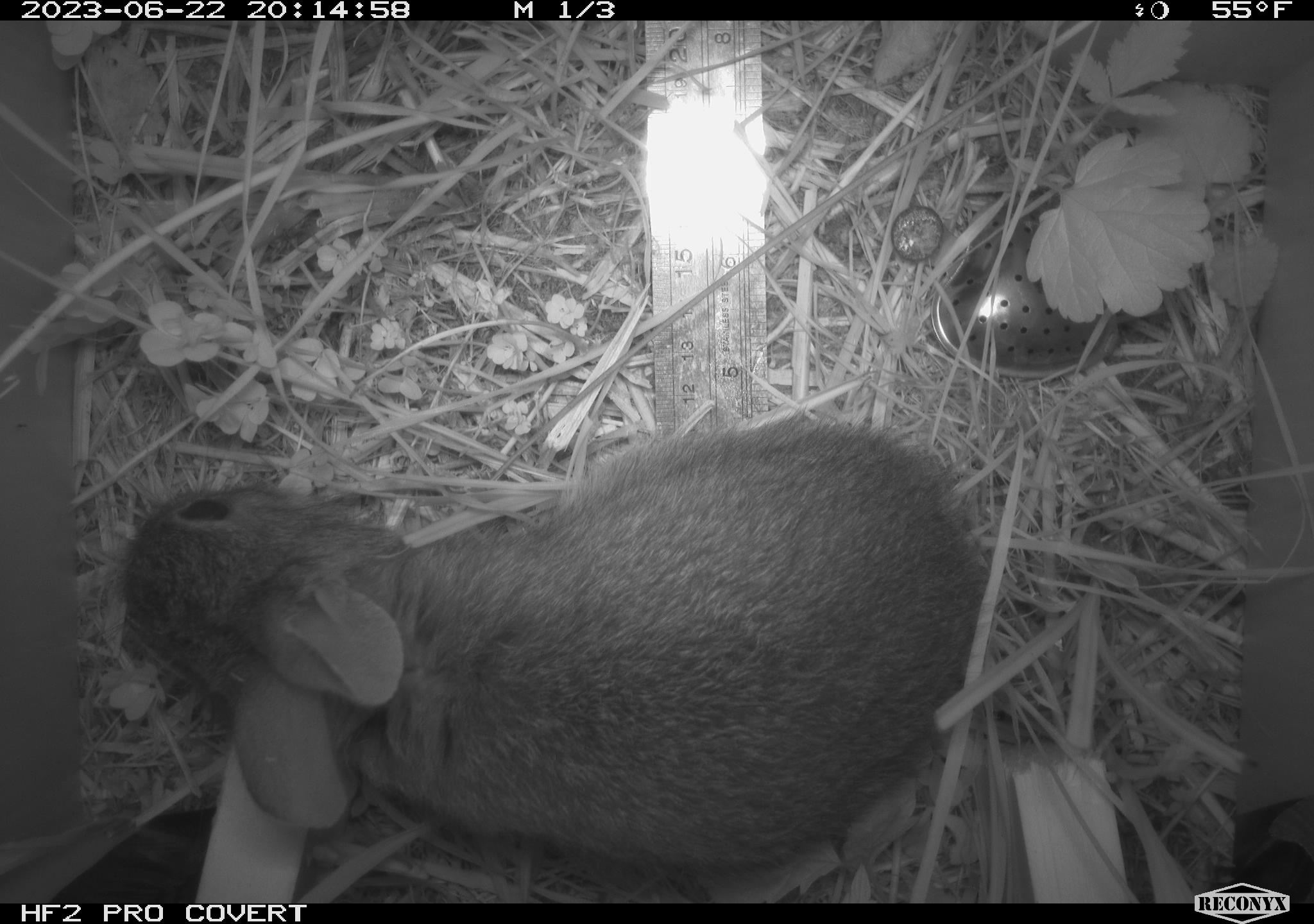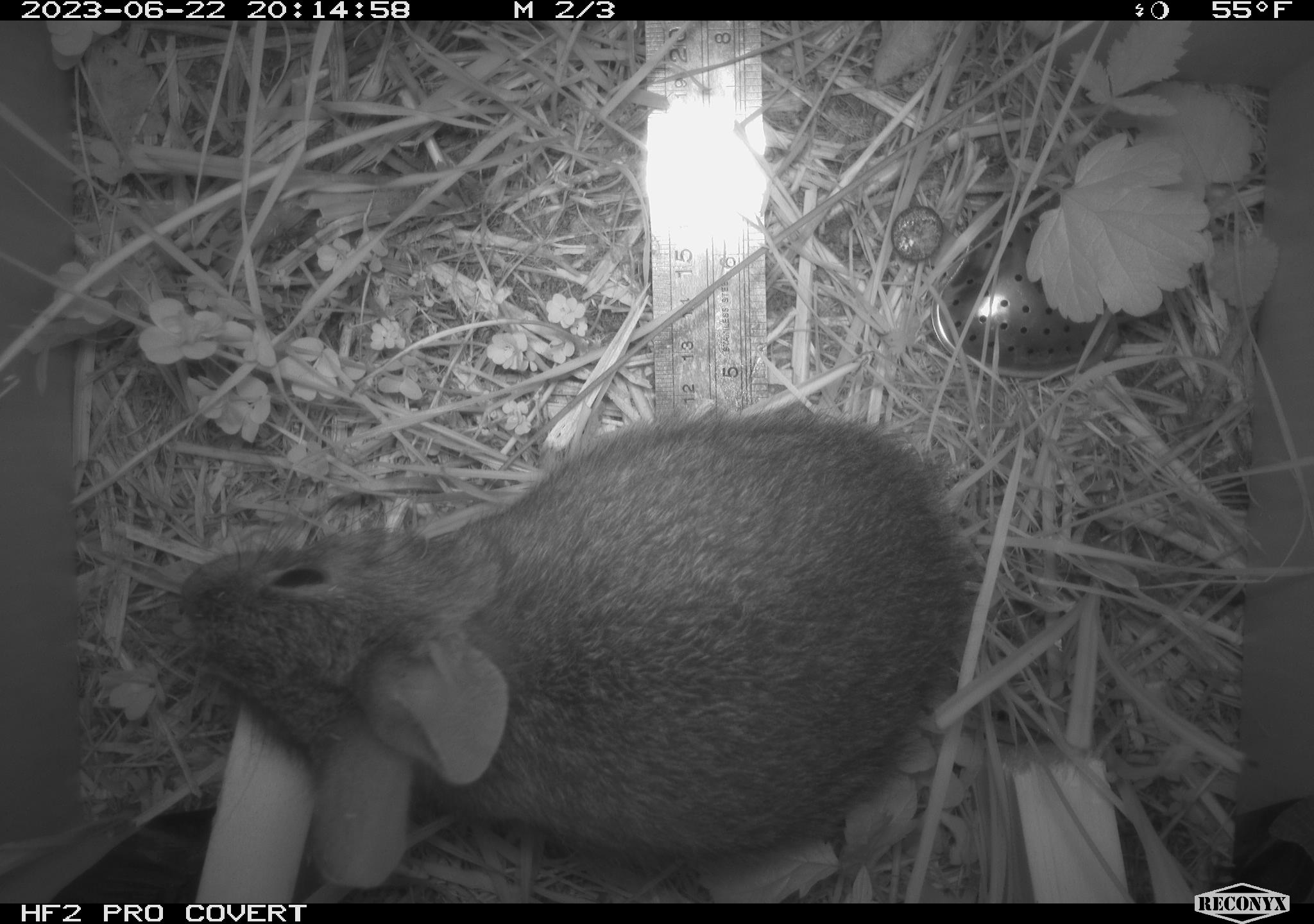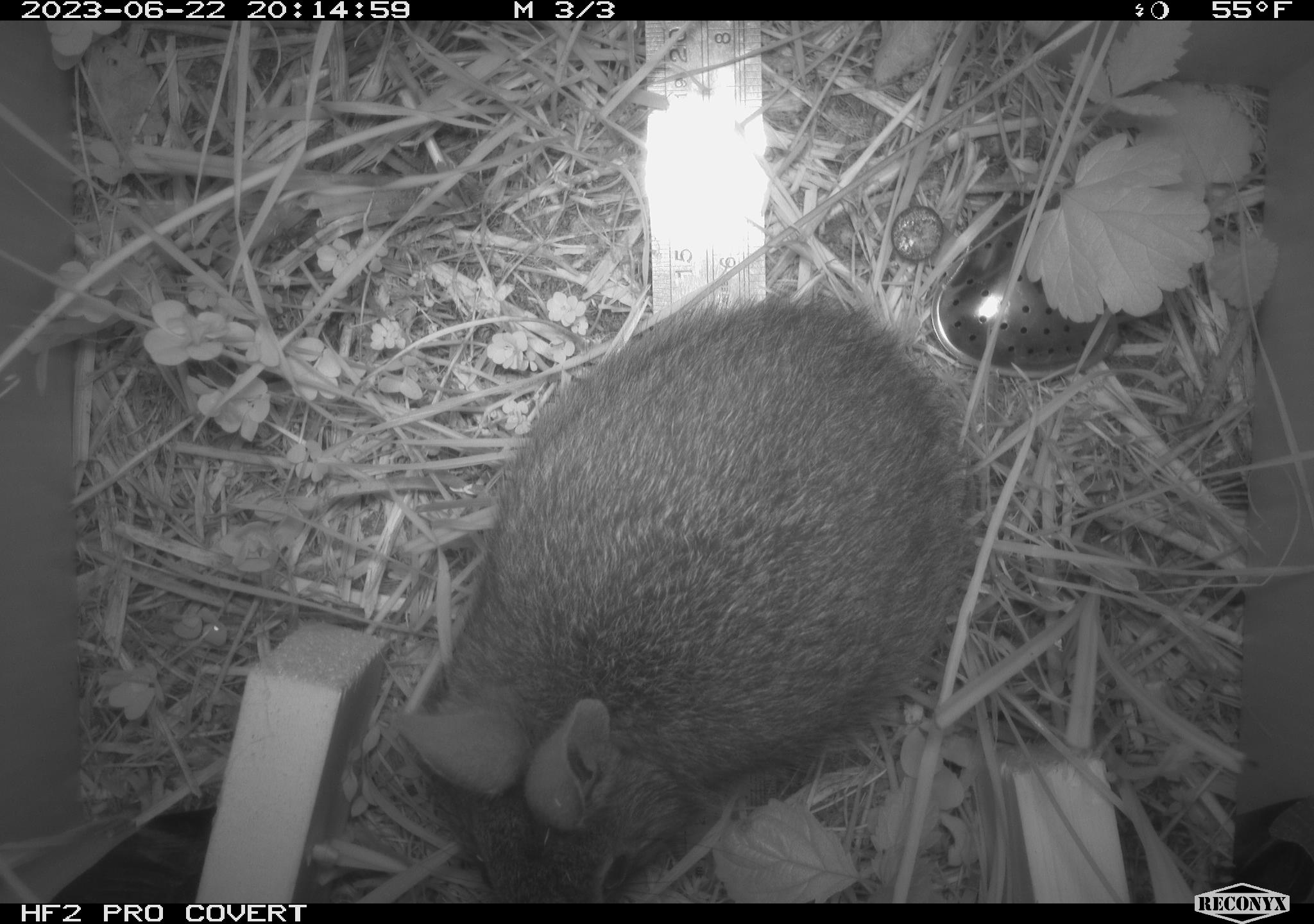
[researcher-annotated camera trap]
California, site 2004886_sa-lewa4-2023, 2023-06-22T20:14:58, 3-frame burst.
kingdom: Animalia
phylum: Chordata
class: Mammalia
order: Lagomorpha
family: Leporidae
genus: Sylvilagus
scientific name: Sylvilagus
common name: cottontail rabbits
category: sylvilagus species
Sylvilagus species (cottontail rabbits) (Sylvilagus).